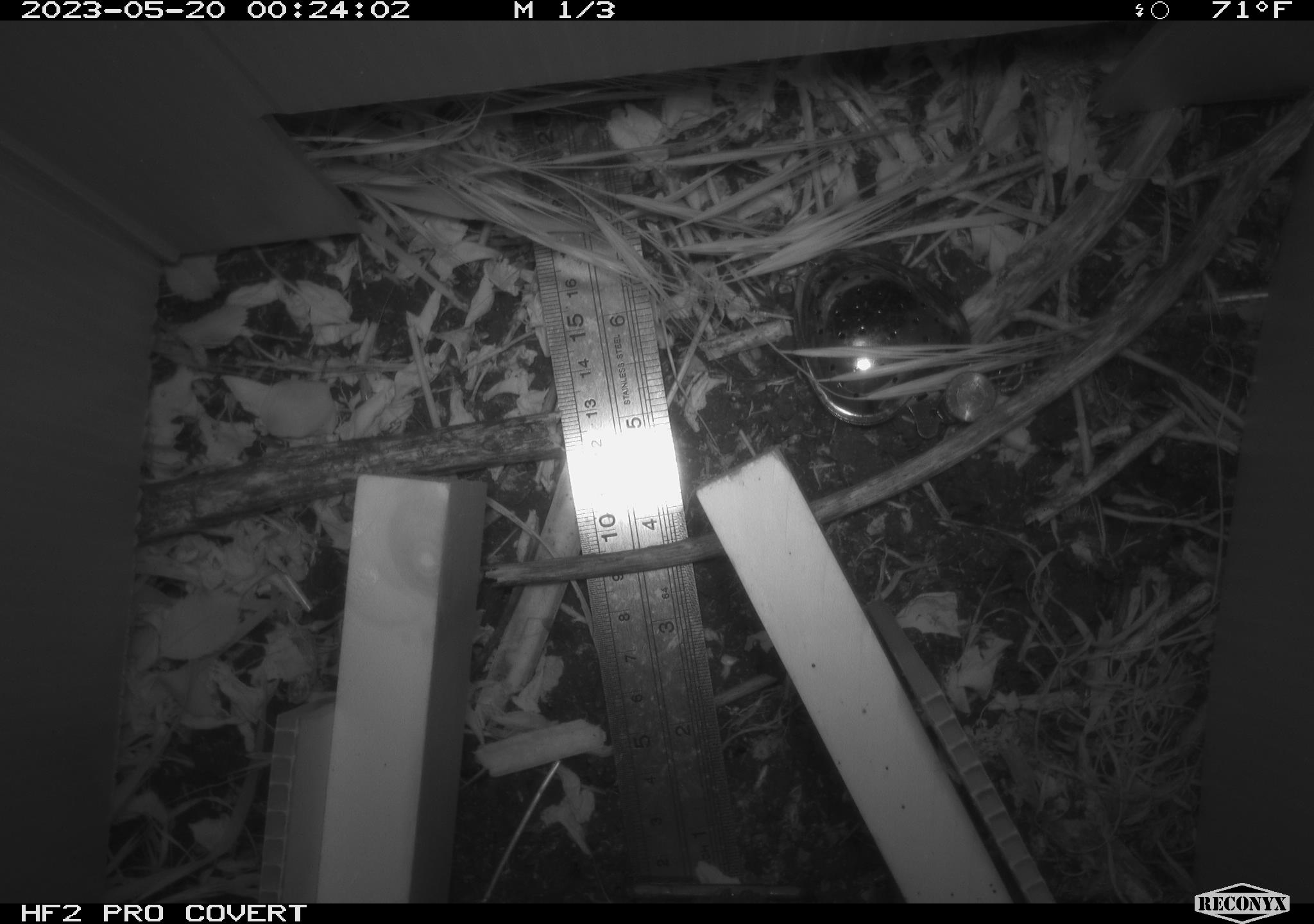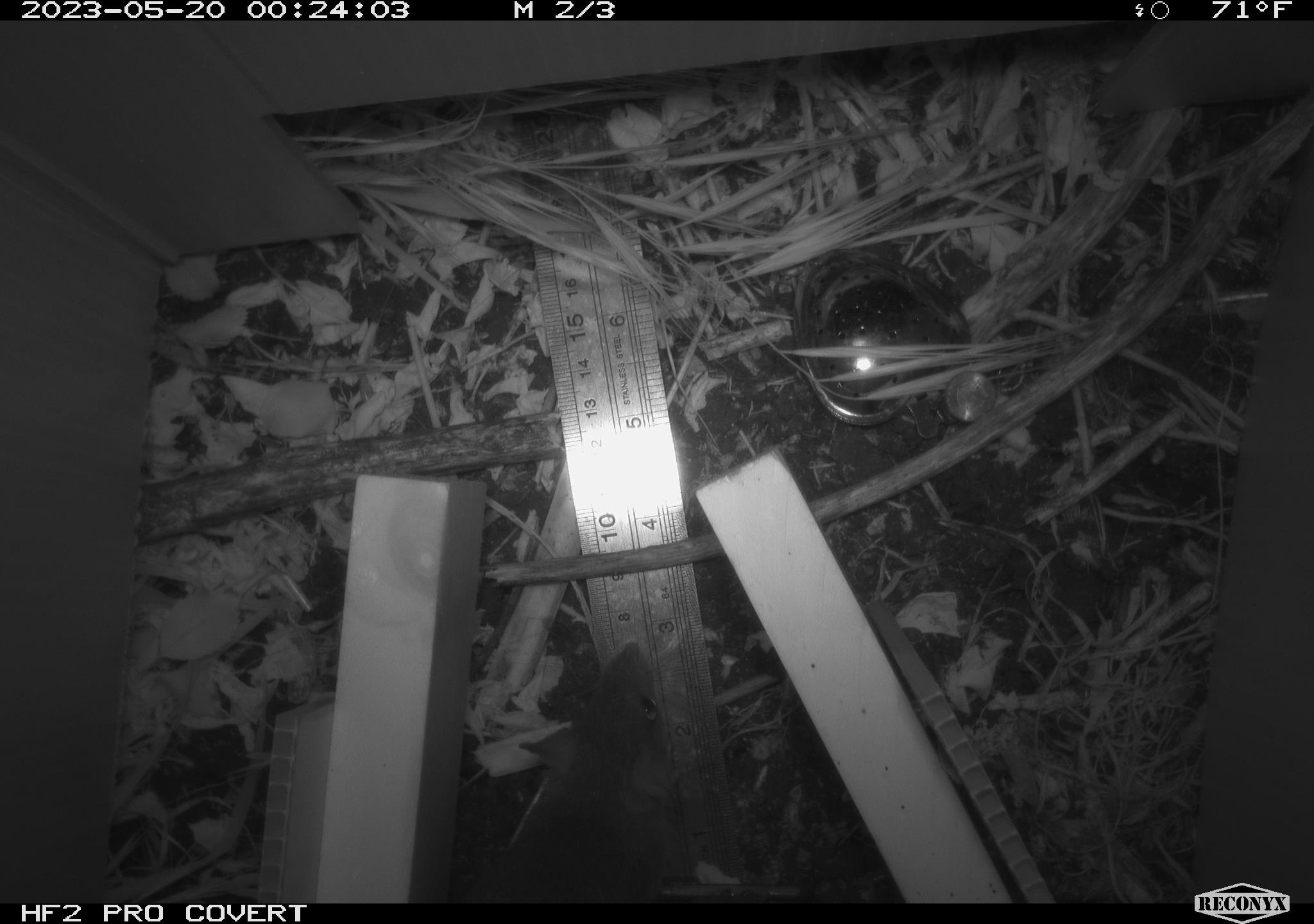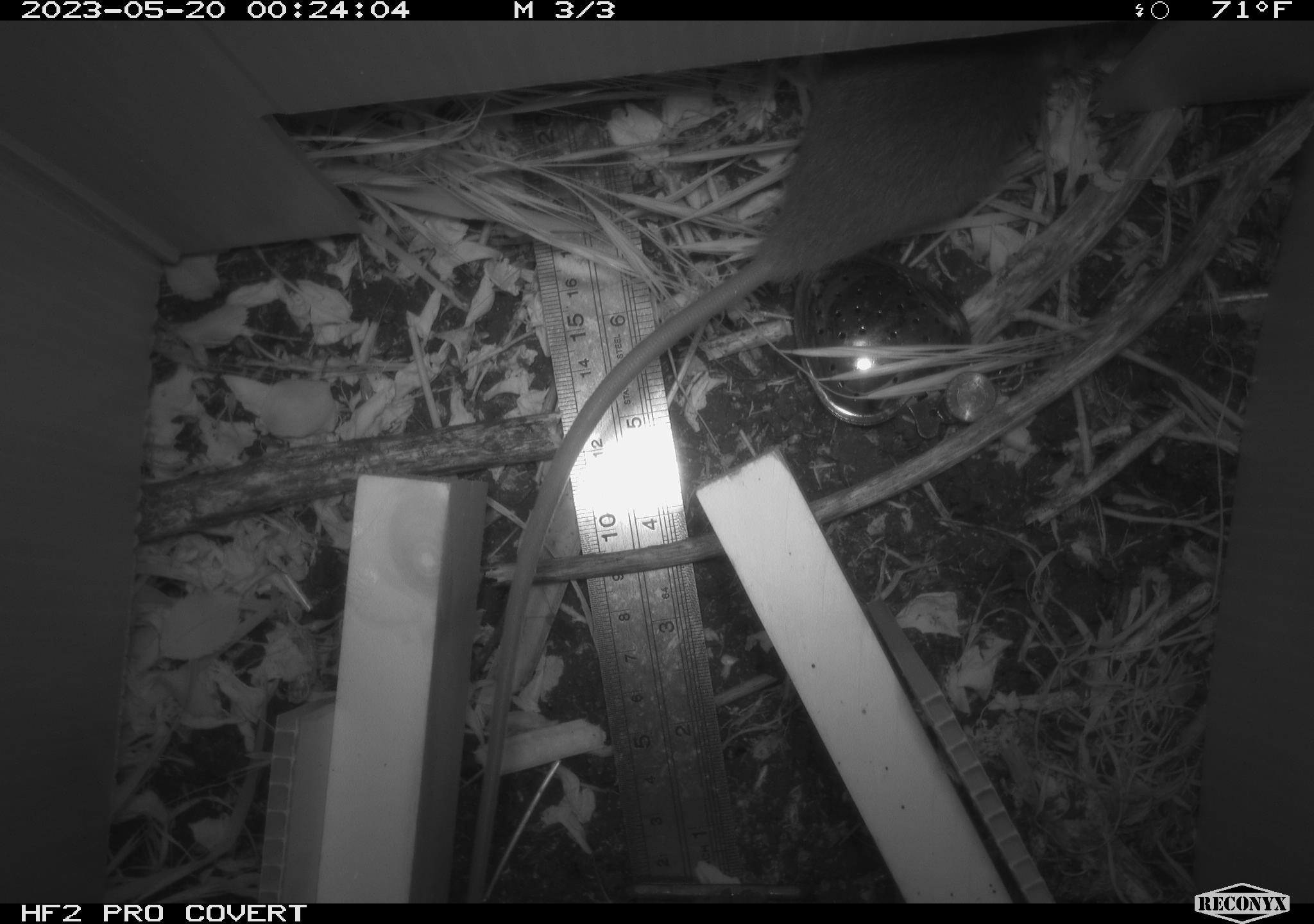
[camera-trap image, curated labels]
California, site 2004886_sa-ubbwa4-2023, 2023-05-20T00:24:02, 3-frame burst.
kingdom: Animalia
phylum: Chordata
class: Mammalia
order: Rodentia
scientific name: Rodentia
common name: mouse species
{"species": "mouse species (Rodentia)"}